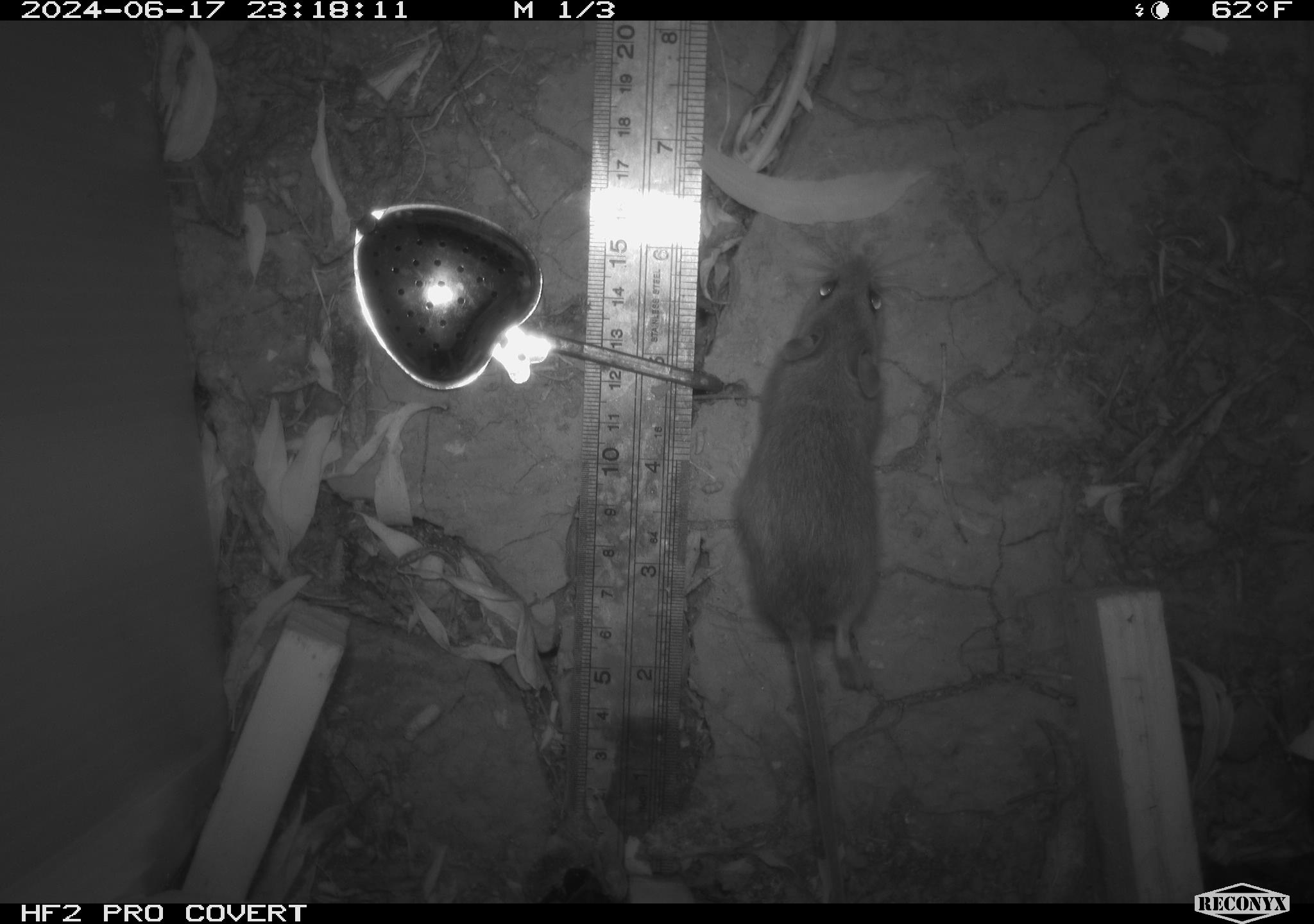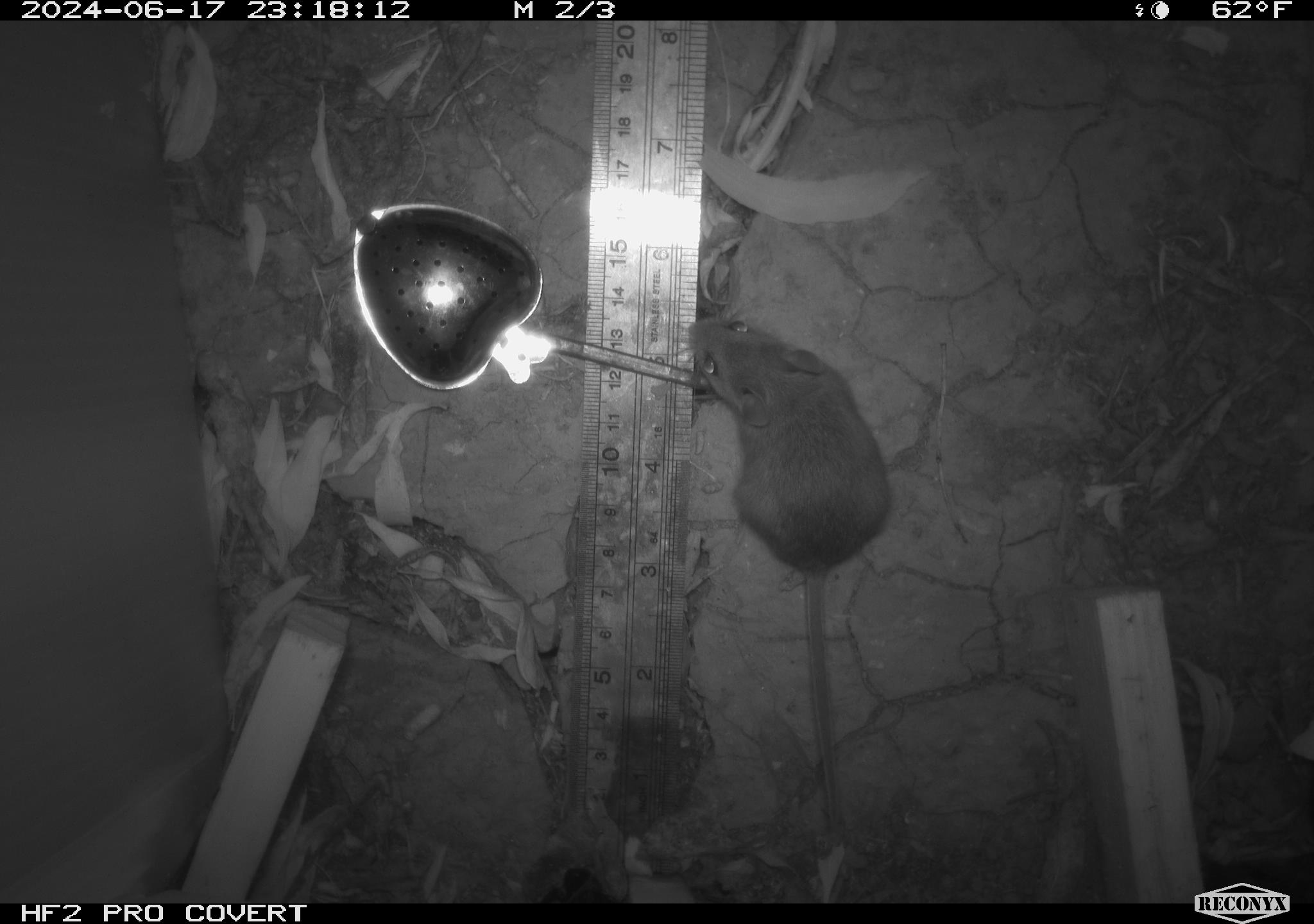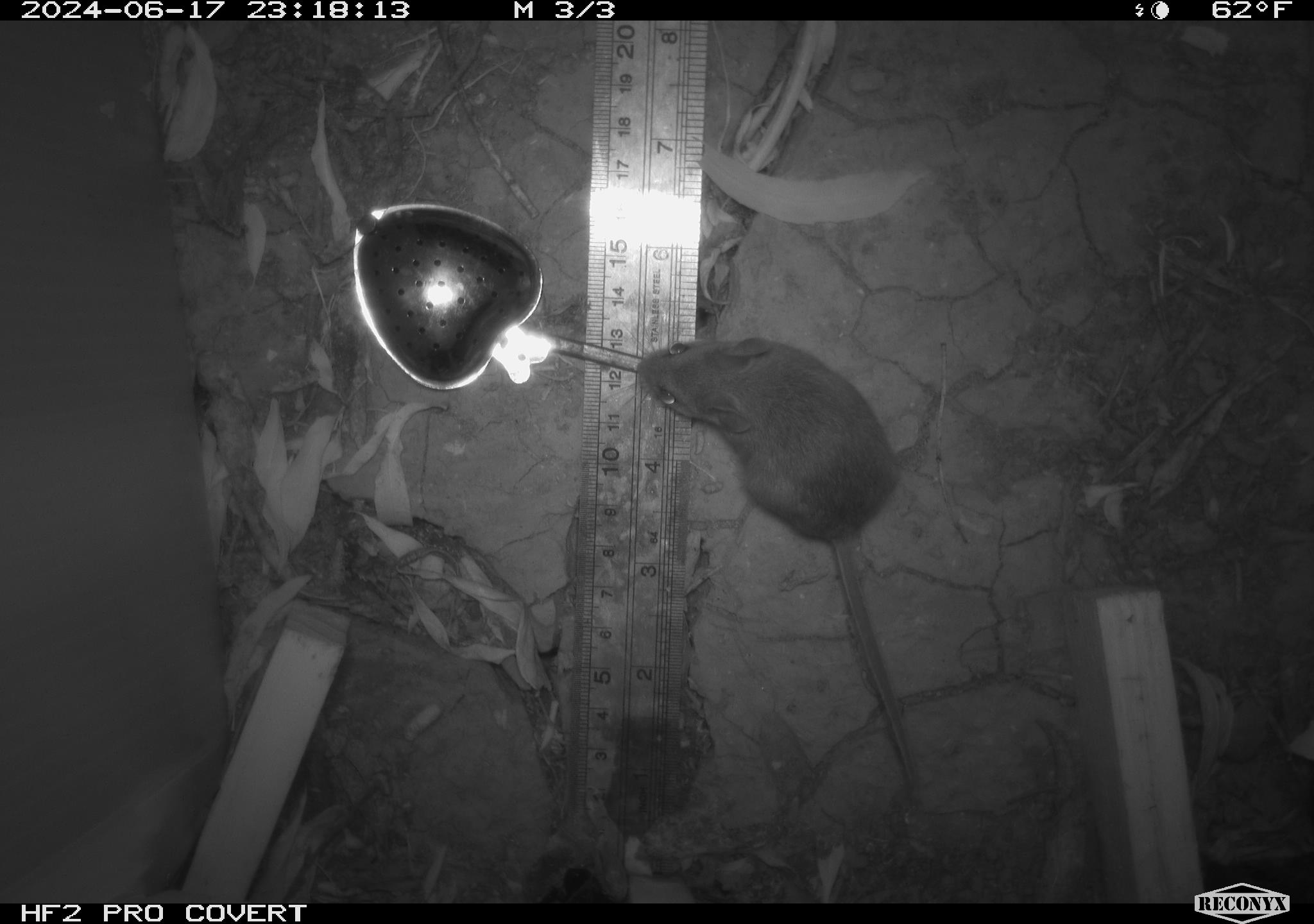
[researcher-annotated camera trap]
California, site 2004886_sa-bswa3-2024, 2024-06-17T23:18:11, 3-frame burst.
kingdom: Animalia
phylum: Chordata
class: Mammalia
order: Rodentia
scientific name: Rodentia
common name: mouse species